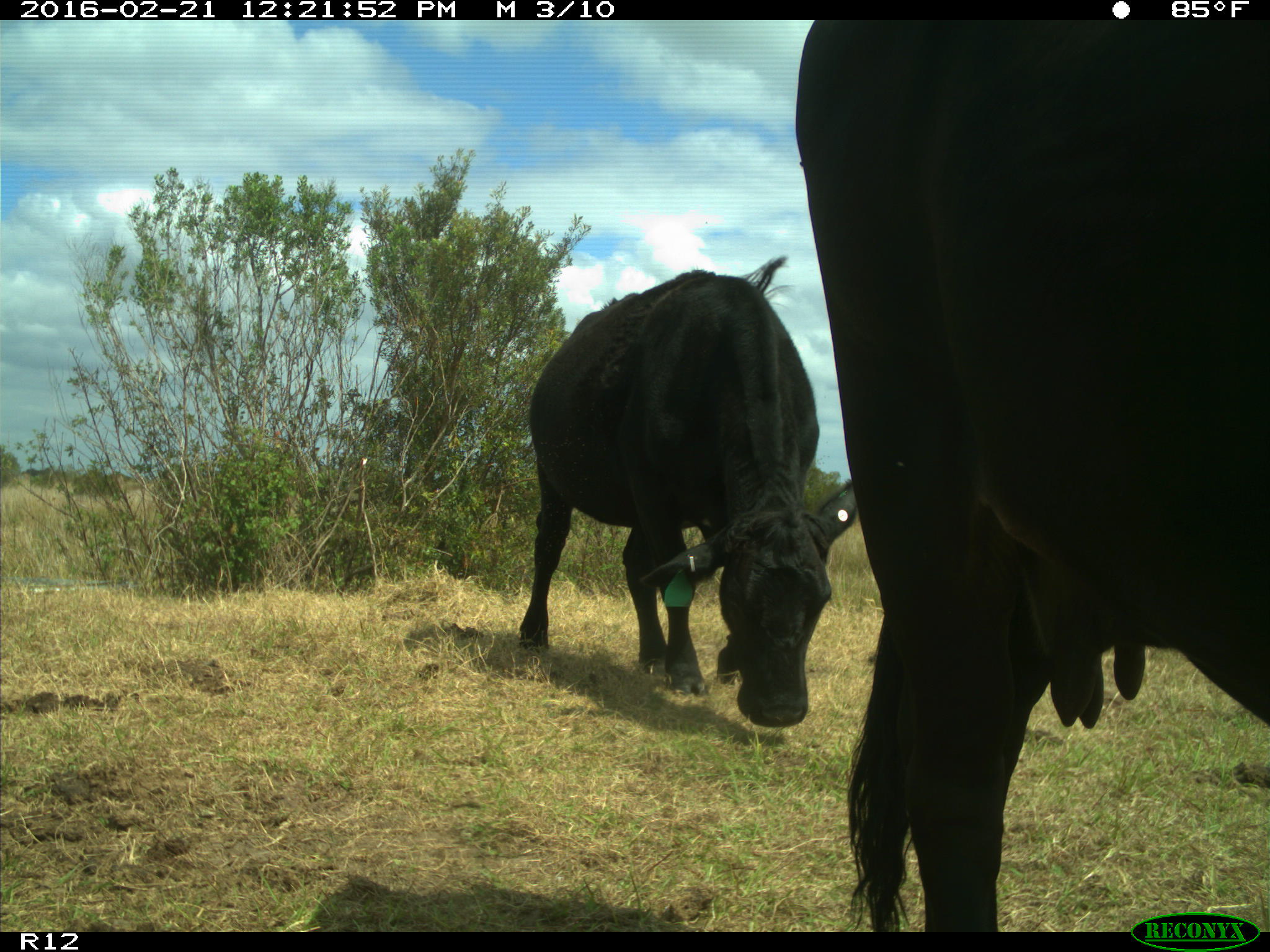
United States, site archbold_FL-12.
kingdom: Animalia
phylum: Chordata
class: Mammalia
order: Artiodactyla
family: Bovidae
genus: Bos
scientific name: Bos taurus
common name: domestic cow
Bos taurus (domestic cow).